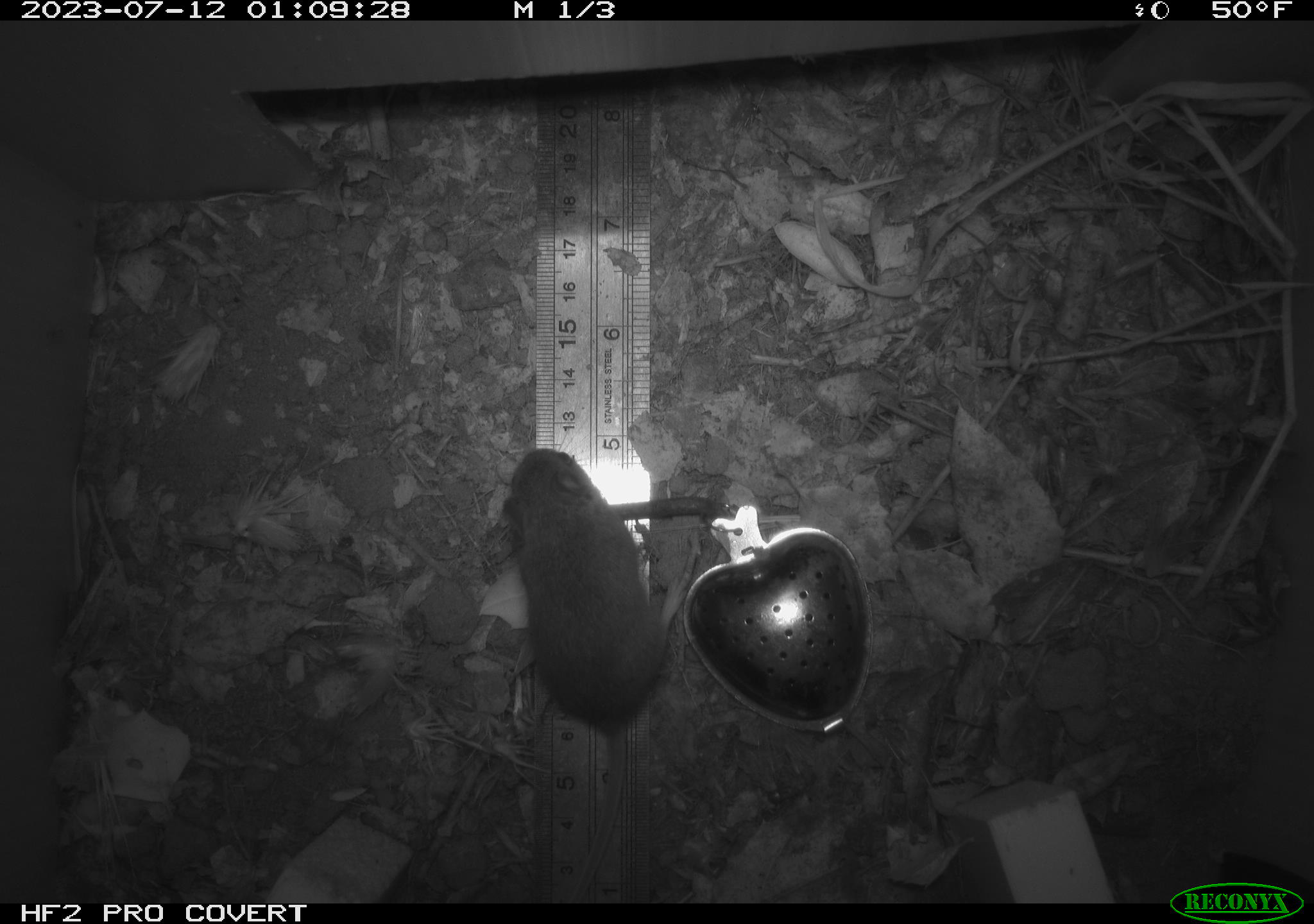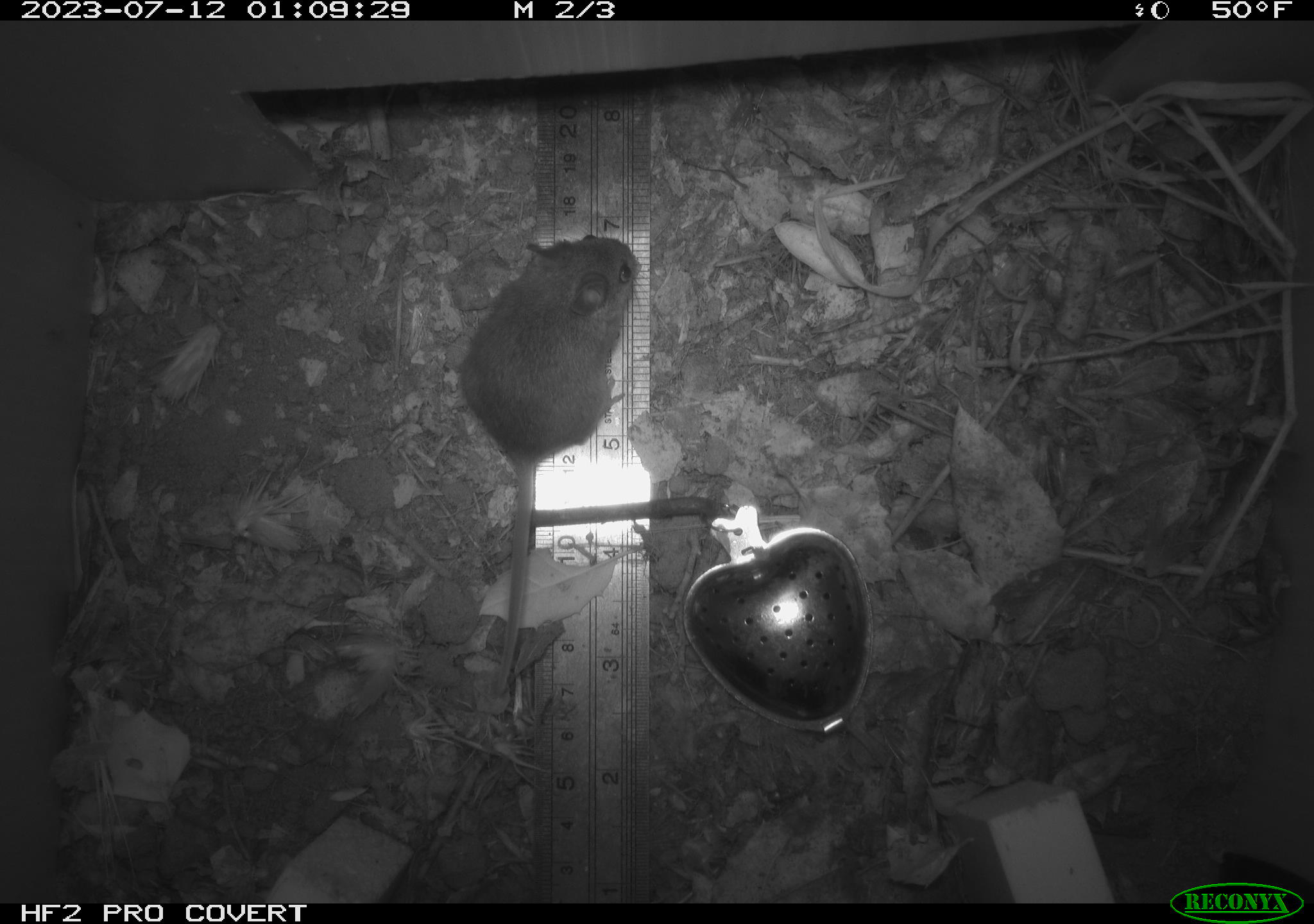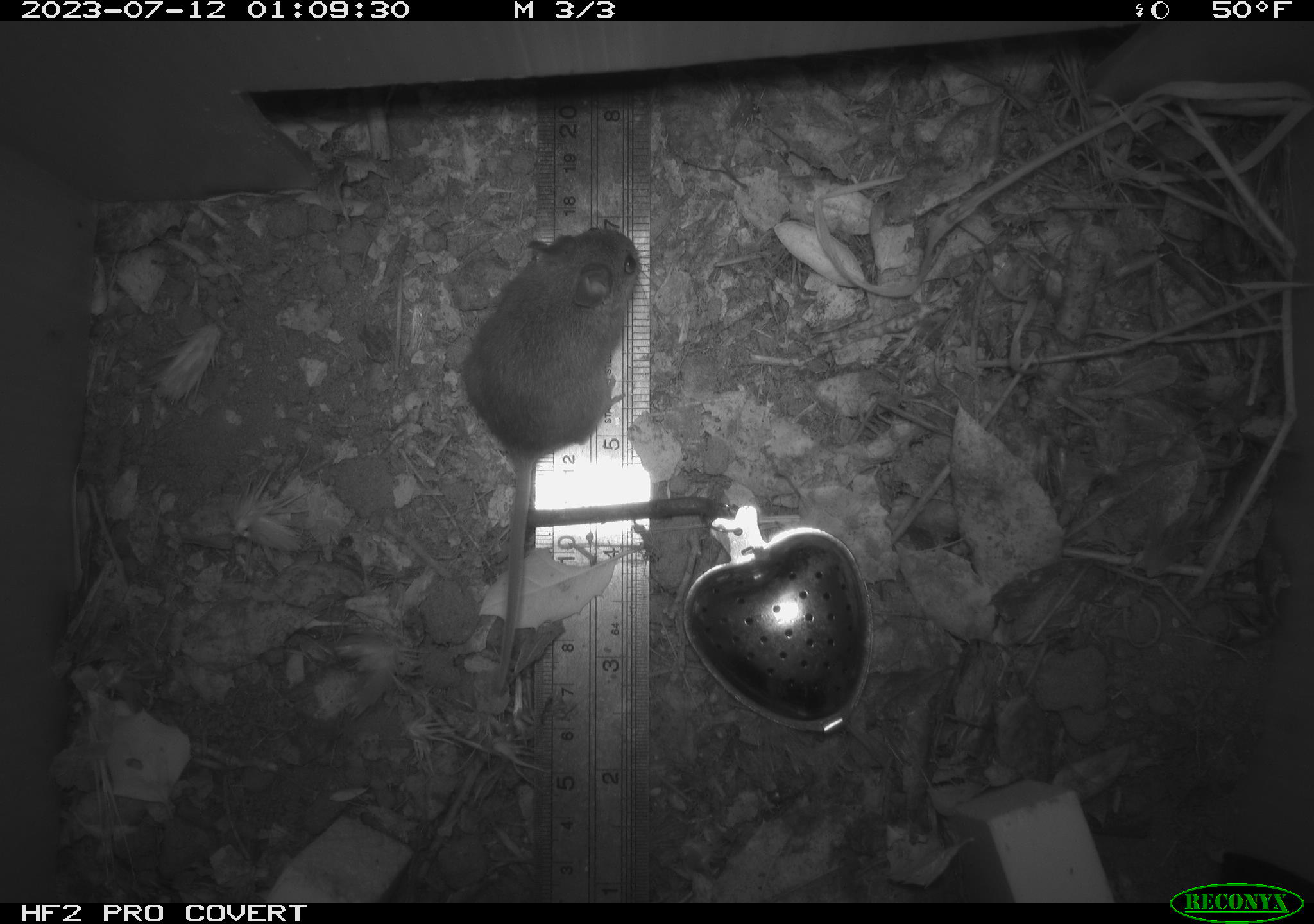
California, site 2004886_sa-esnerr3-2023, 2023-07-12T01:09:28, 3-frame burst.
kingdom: Animalia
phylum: Chordata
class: Mammalia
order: Rodentia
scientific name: Rodentia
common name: mouse species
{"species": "mouse species (Rodentia)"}